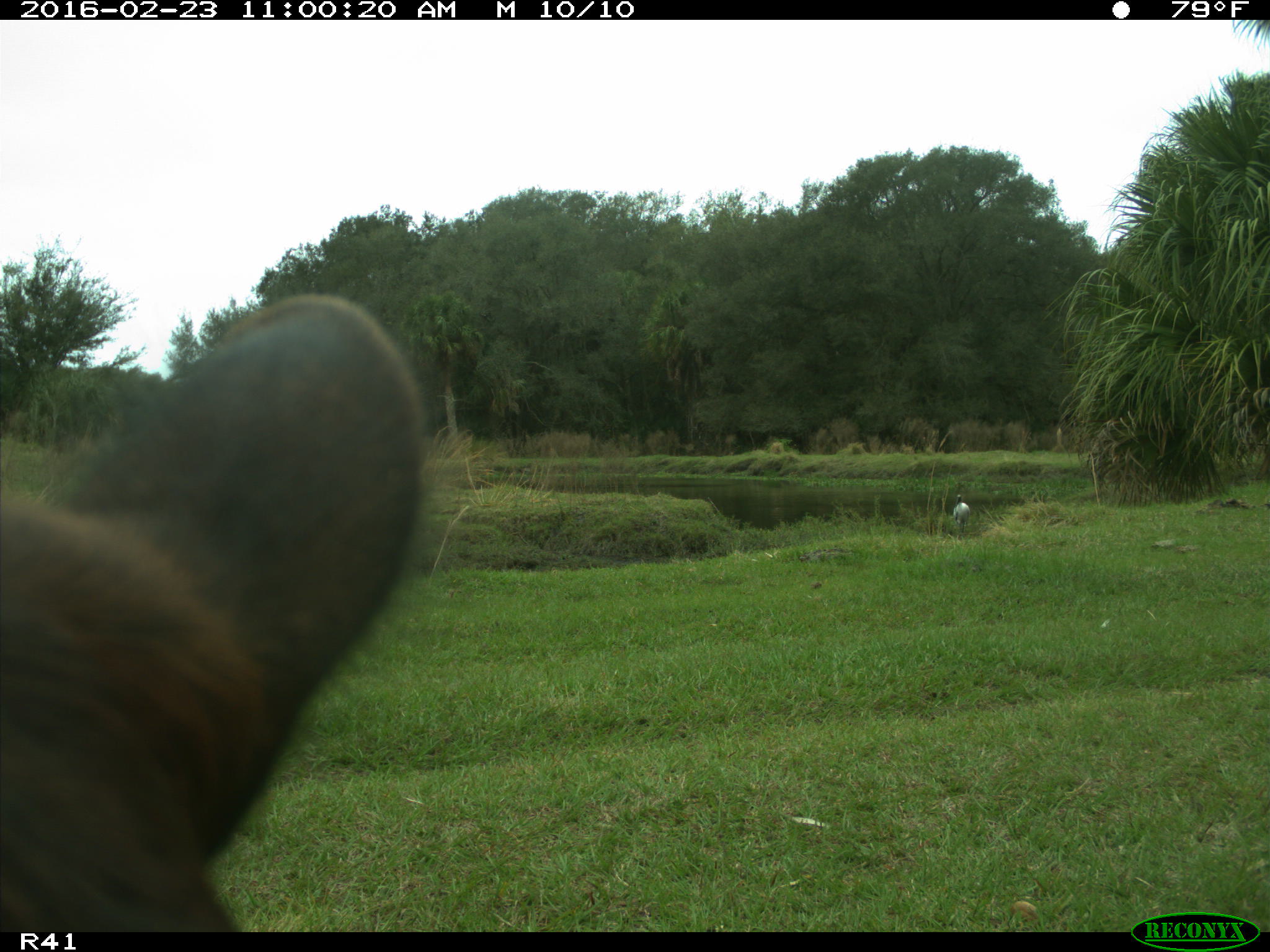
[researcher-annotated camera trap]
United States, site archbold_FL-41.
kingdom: Animalia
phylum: Chordata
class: Mammalia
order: Artiodactyla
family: Bovidae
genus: Bos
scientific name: Bos taurus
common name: domestic cow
Bos taurus (domestic cow).